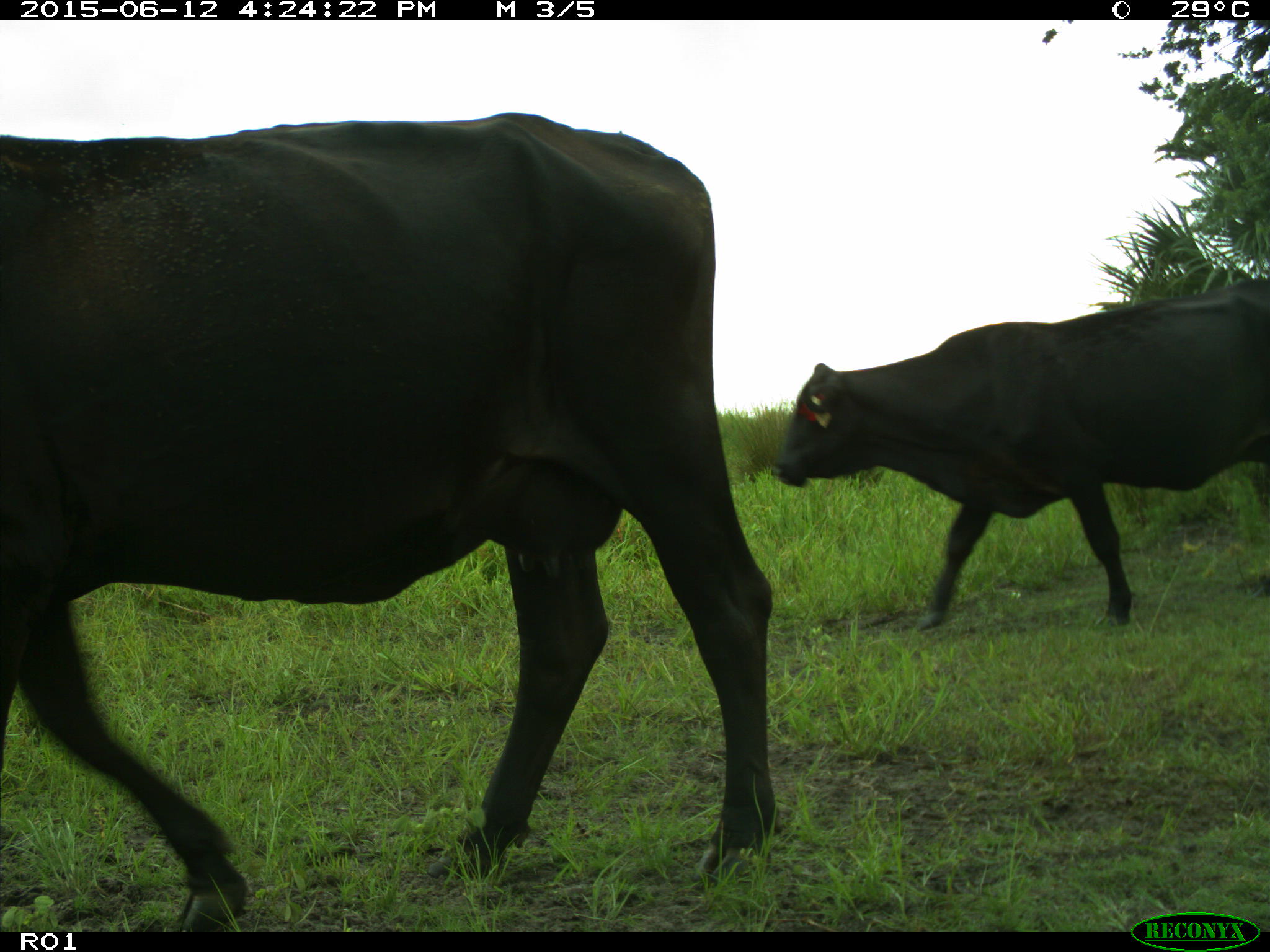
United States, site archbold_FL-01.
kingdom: Animalia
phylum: Chordata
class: Mammalia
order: Artiodactyla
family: Bovidae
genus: Bos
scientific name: Bos taurus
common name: domestic cow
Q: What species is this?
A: Bos taurus (domestic cow).